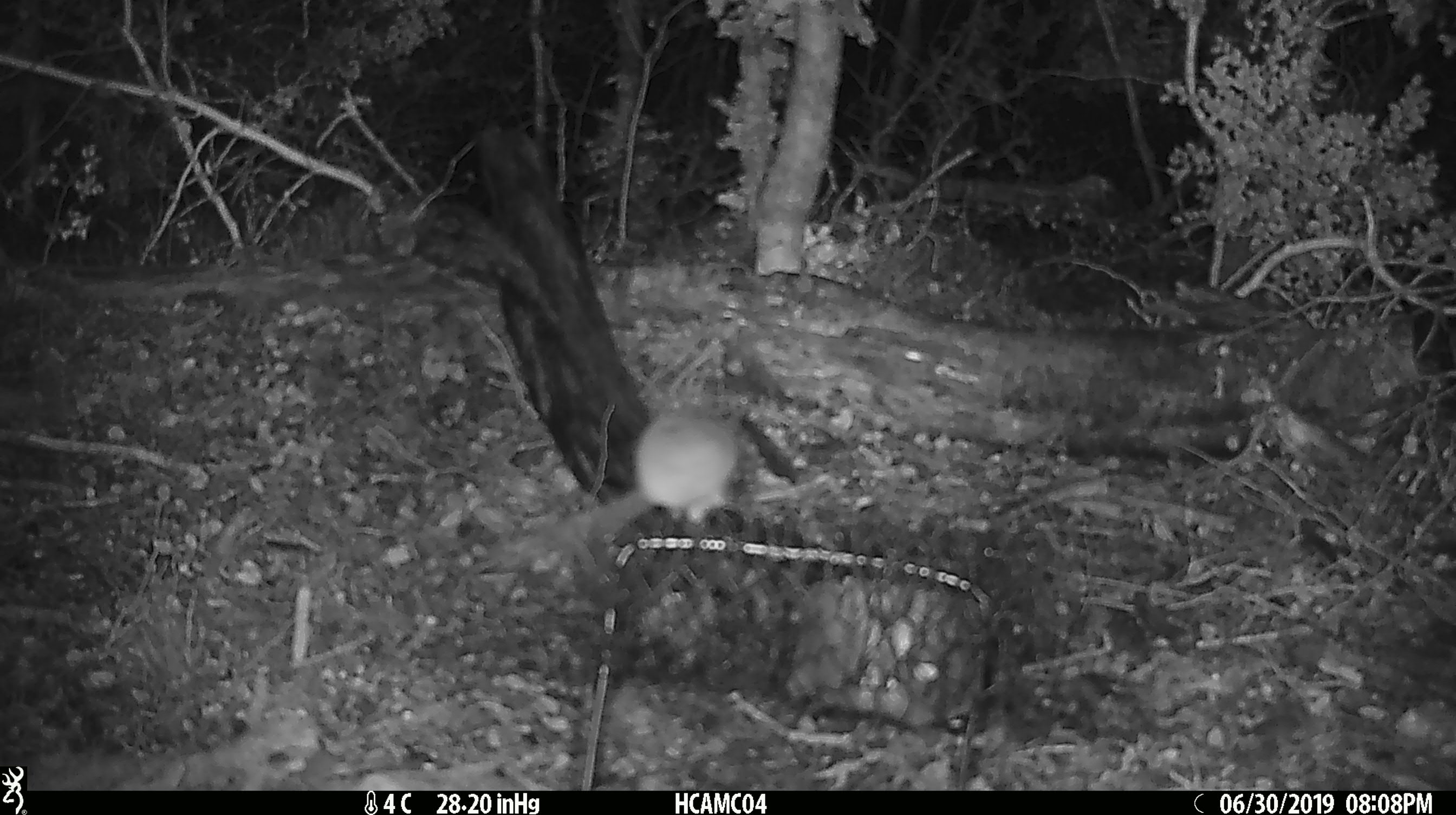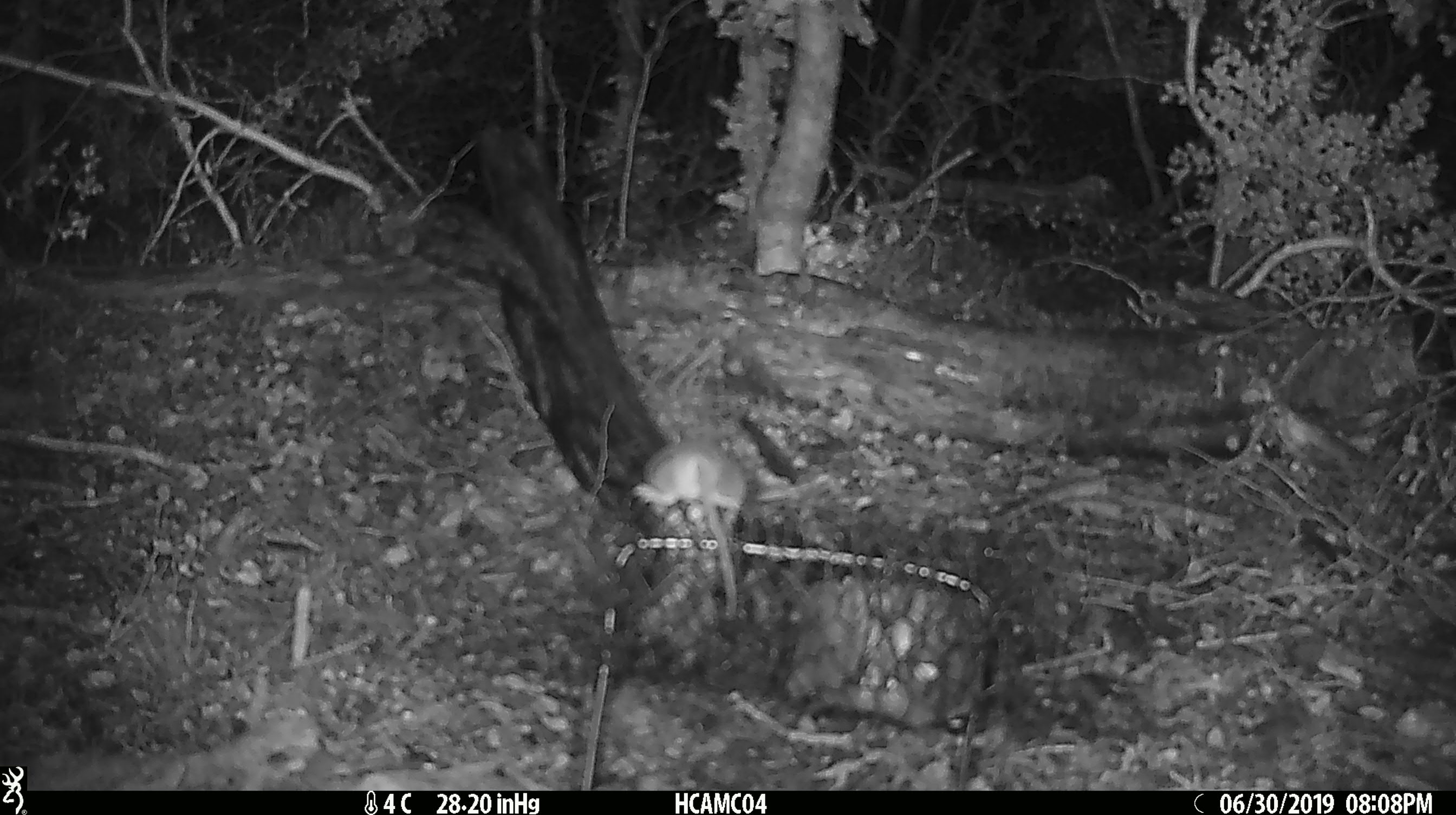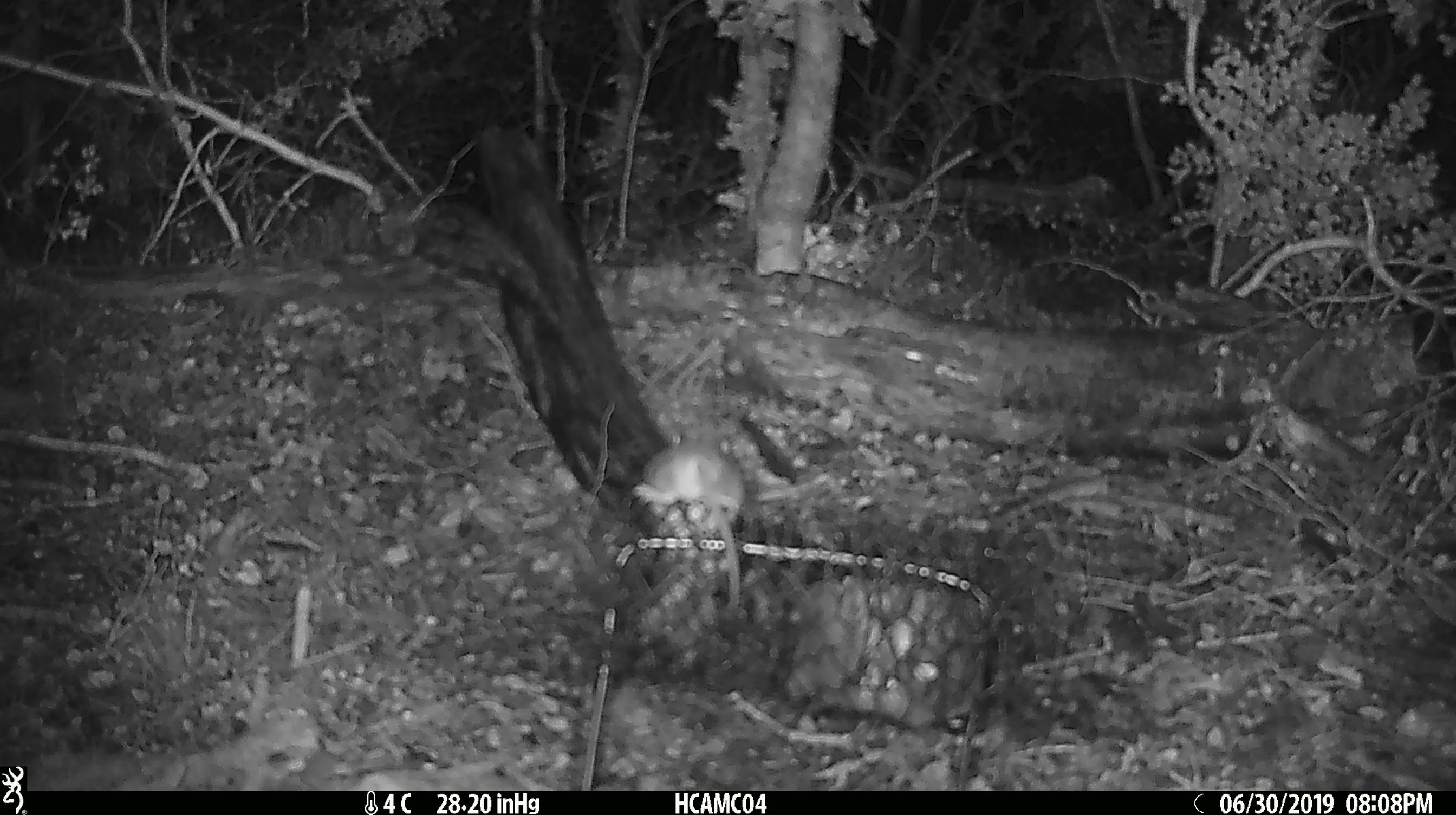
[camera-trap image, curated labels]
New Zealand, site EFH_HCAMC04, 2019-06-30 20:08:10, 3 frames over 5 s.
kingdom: Animalia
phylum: Chordata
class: Mammalia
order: Rodentia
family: Muridae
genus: Mus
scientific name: Mus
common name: mouse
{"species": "mouse (Mus)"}